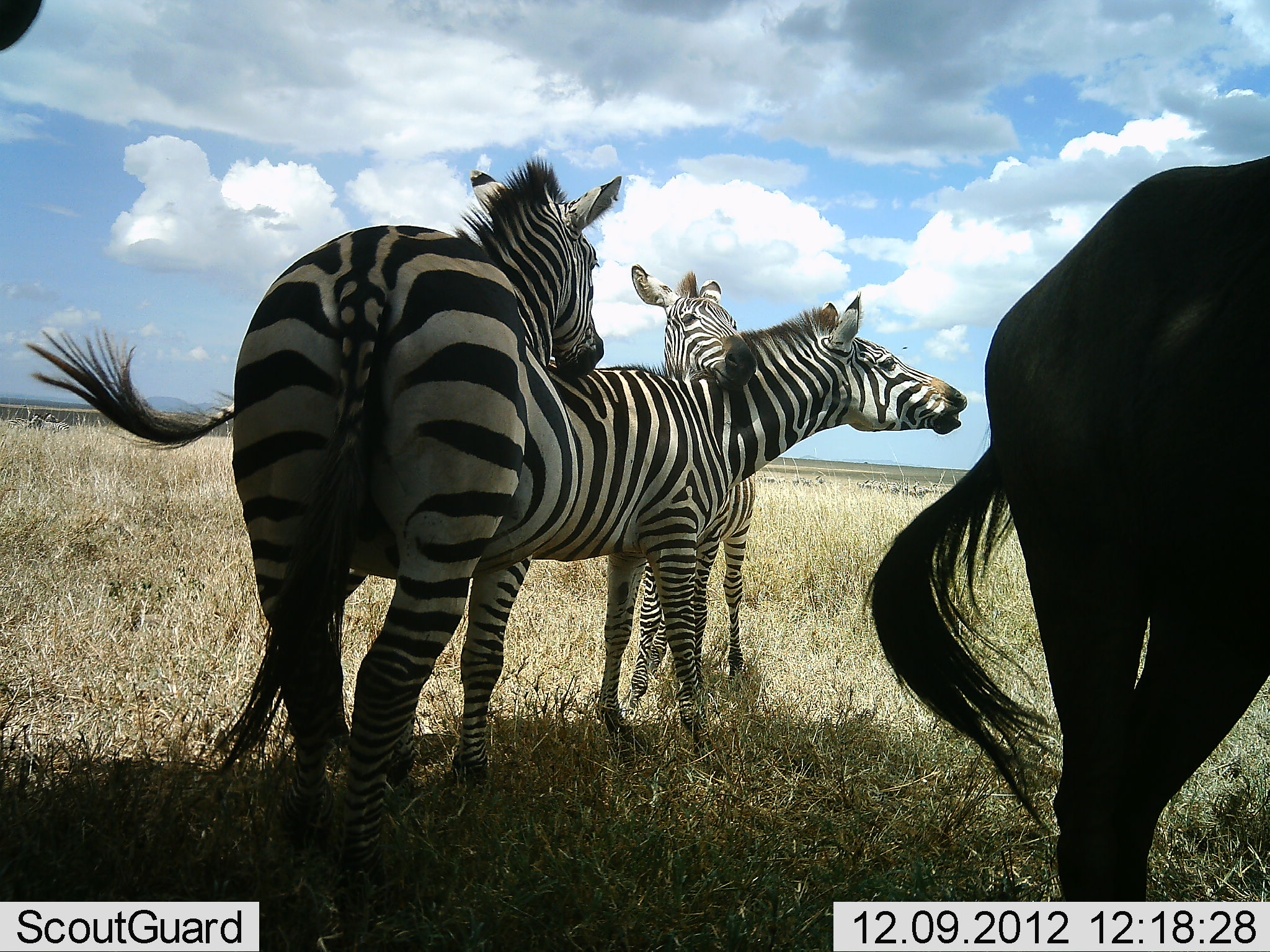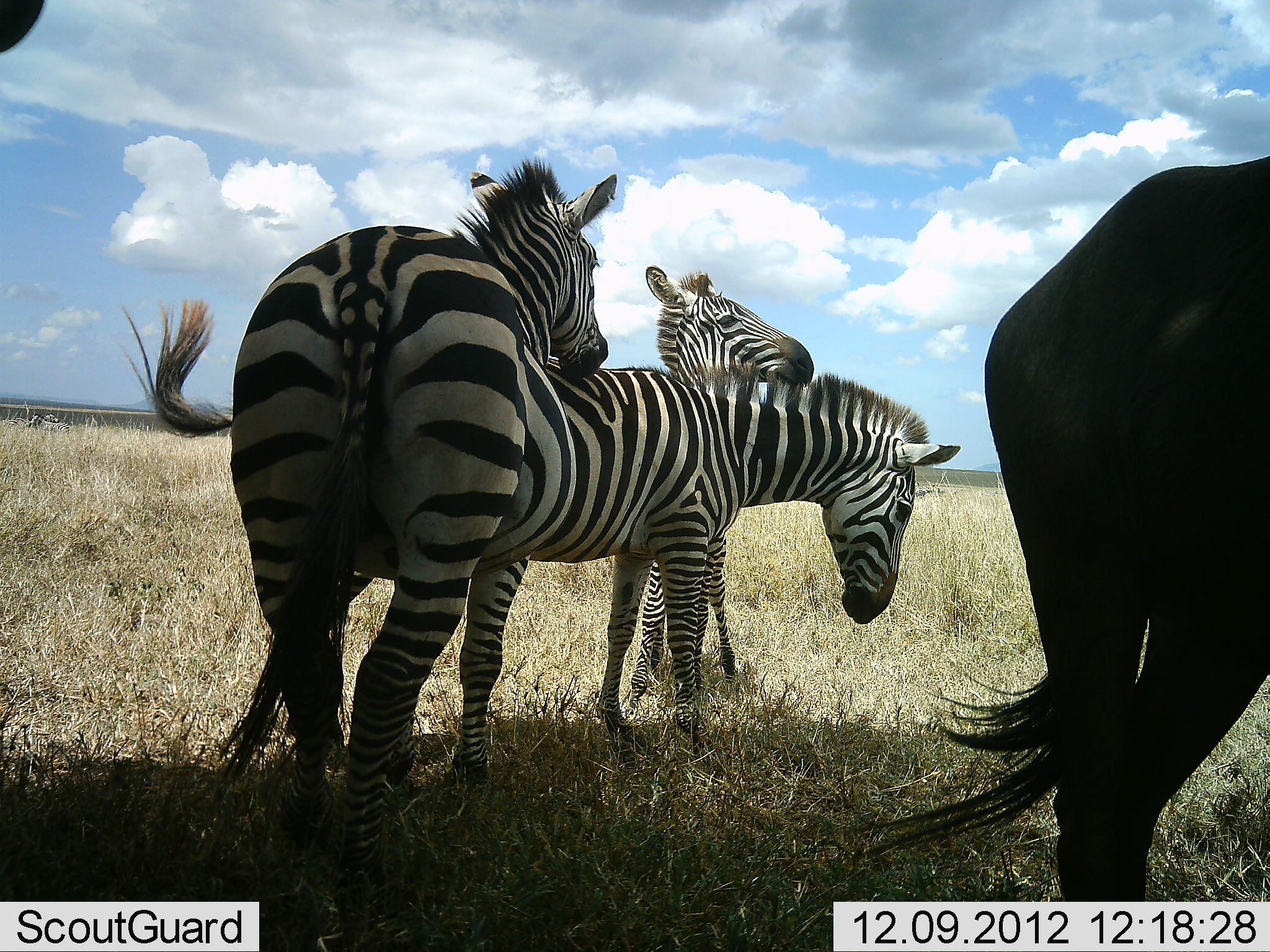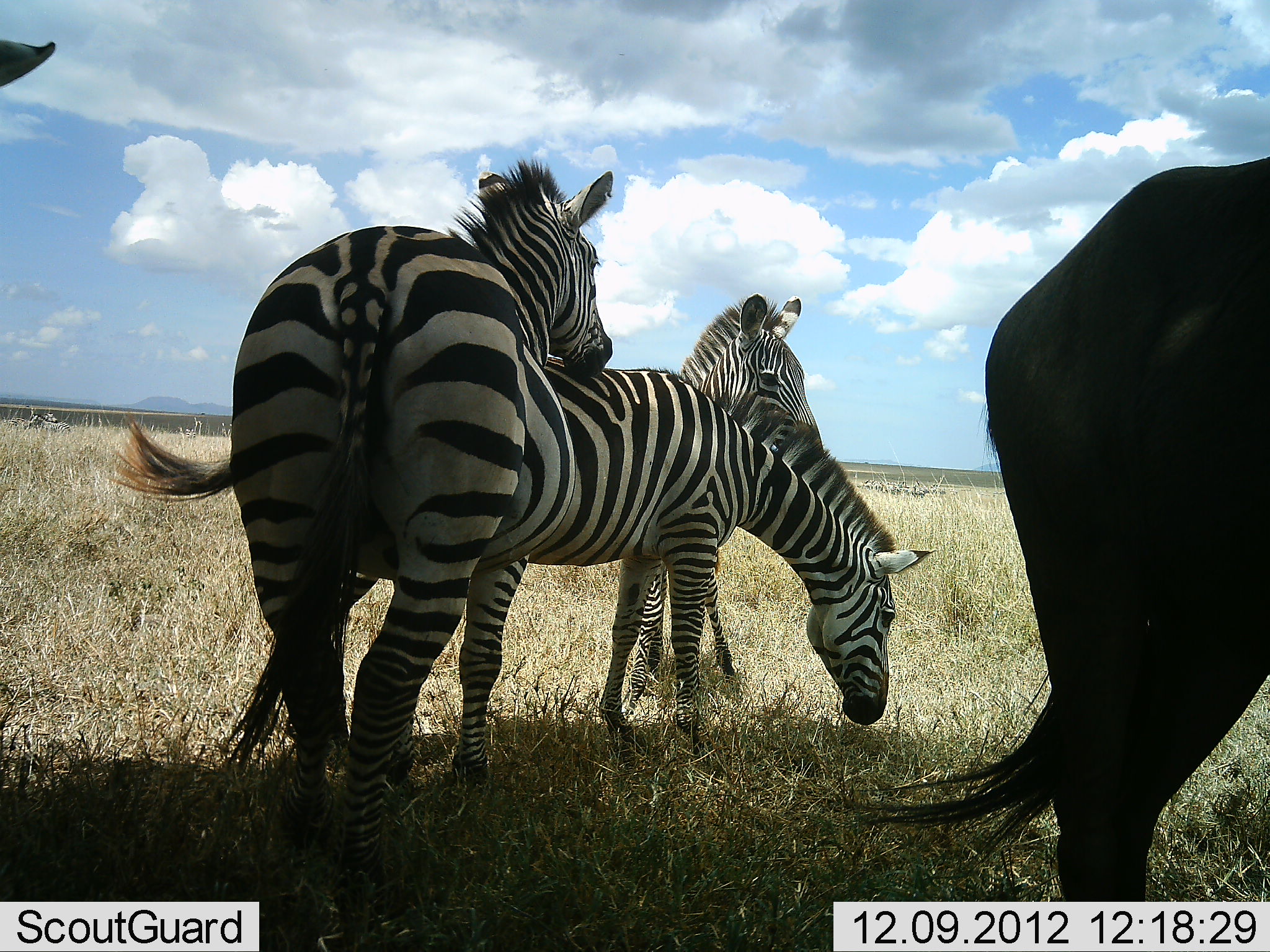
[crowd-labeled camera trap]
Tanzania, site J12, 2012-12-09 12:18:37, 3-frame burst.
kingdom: Animalia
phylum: Chordata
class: Mammalia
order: Perissodactyla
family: Equidae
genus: Equus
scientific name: Equus quagga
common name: plains zebra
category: zebra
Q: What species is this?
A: Zebra (plains zebra) (Equus quagga).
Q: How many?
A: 4.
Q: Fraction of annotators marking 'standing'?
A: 72%.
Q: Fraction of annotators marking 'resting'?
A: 6%.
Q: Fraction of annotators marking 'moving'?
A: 6%.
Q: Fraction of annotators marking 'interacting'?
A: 72%.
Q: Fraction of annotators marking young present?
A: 6%.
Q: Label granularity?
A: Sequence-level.